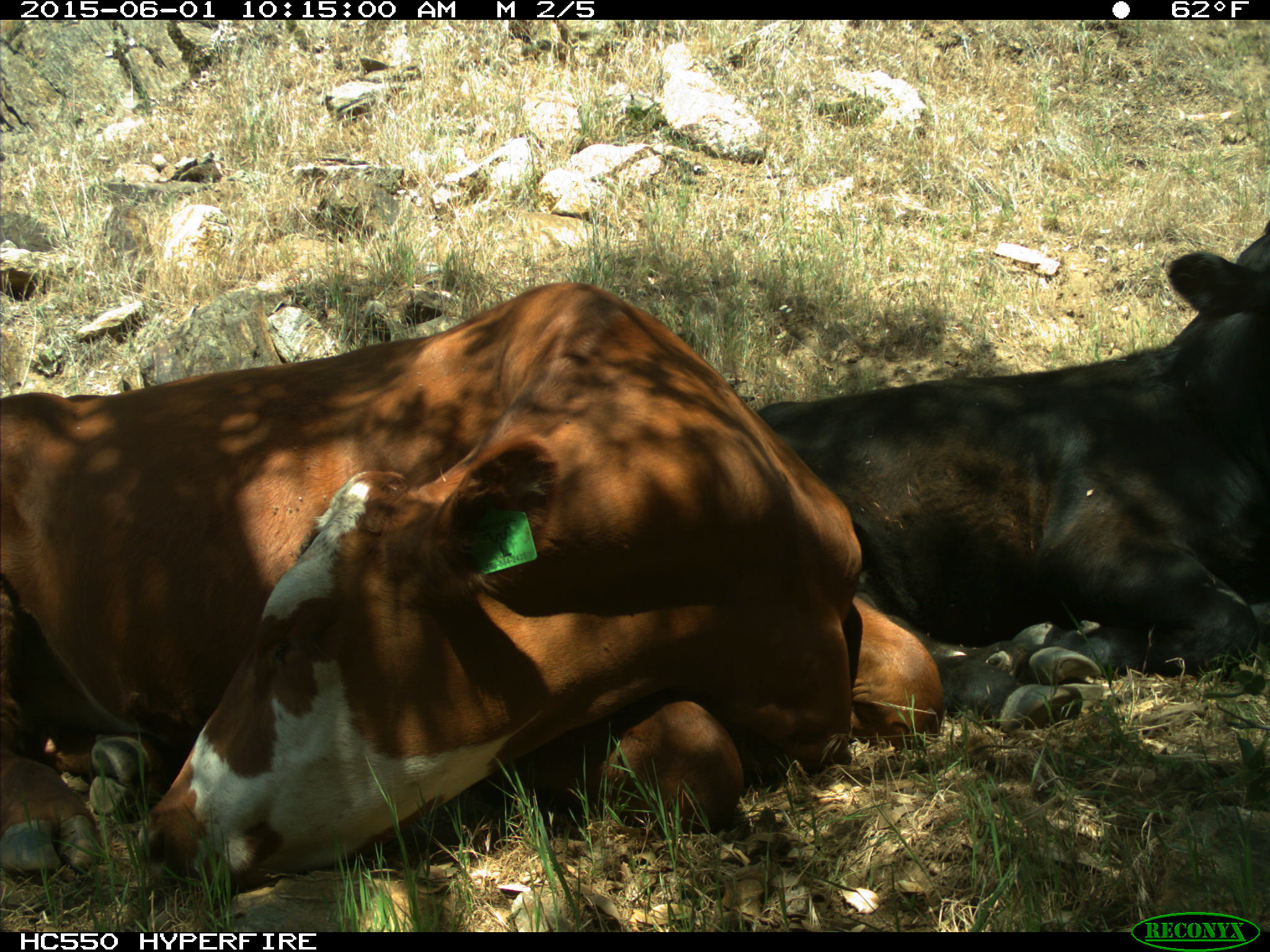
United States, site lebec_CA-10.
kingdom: Animalia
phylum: Chordata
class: Mammalia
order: Artiodactyla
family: Bovidae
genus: Bos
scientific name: Bos taurus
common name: domestic cow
Bos taurus (domestic cow).